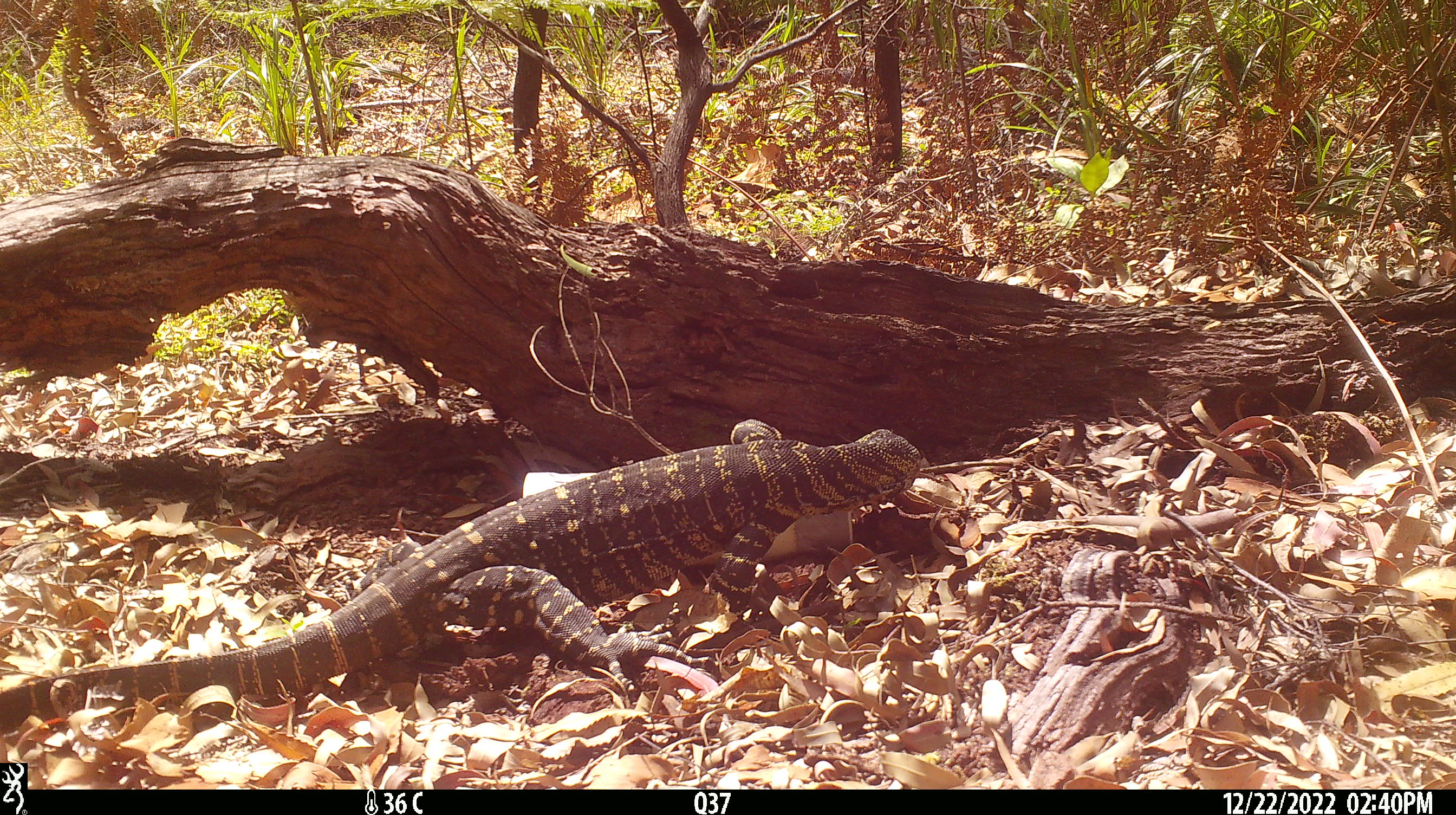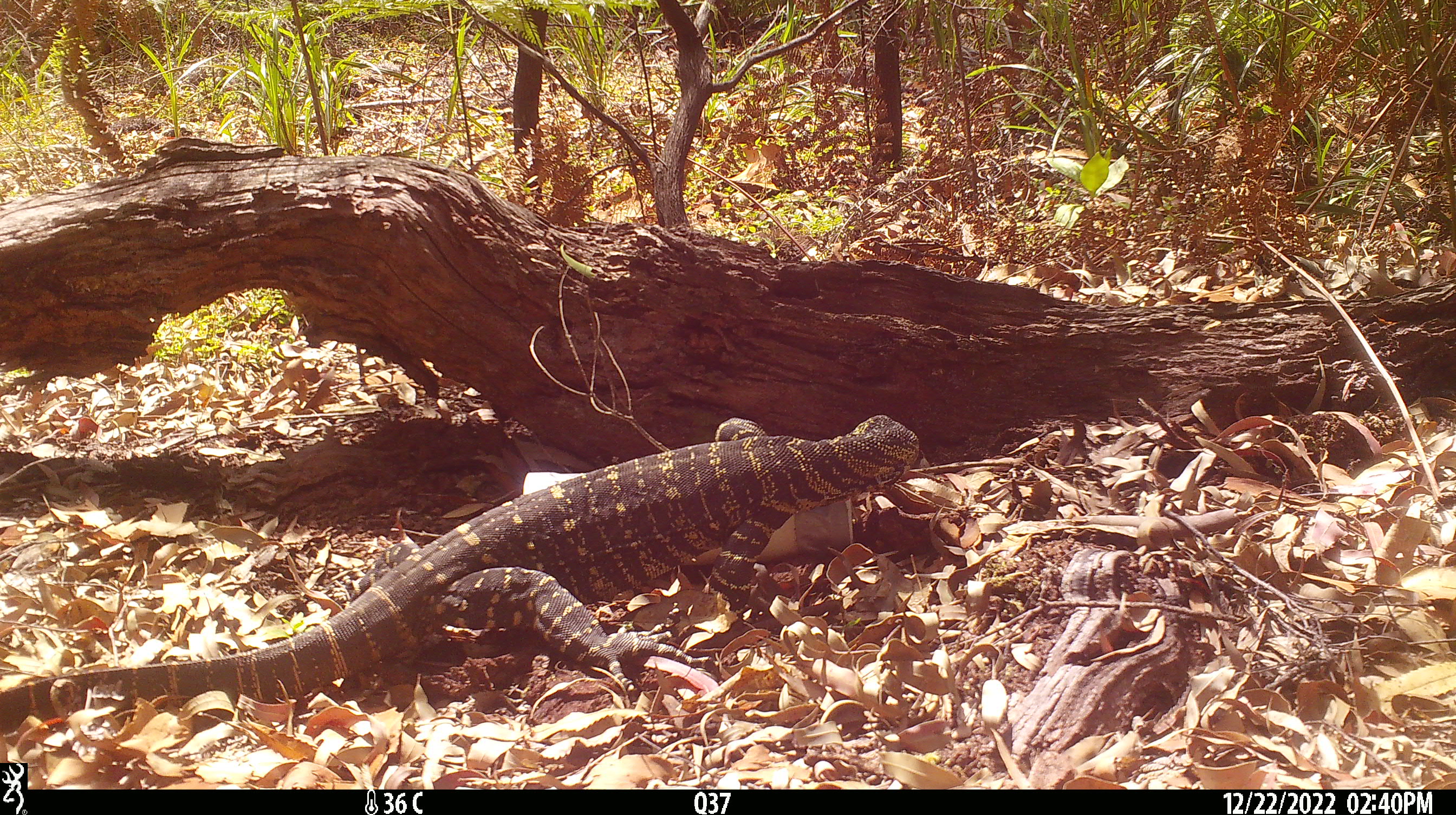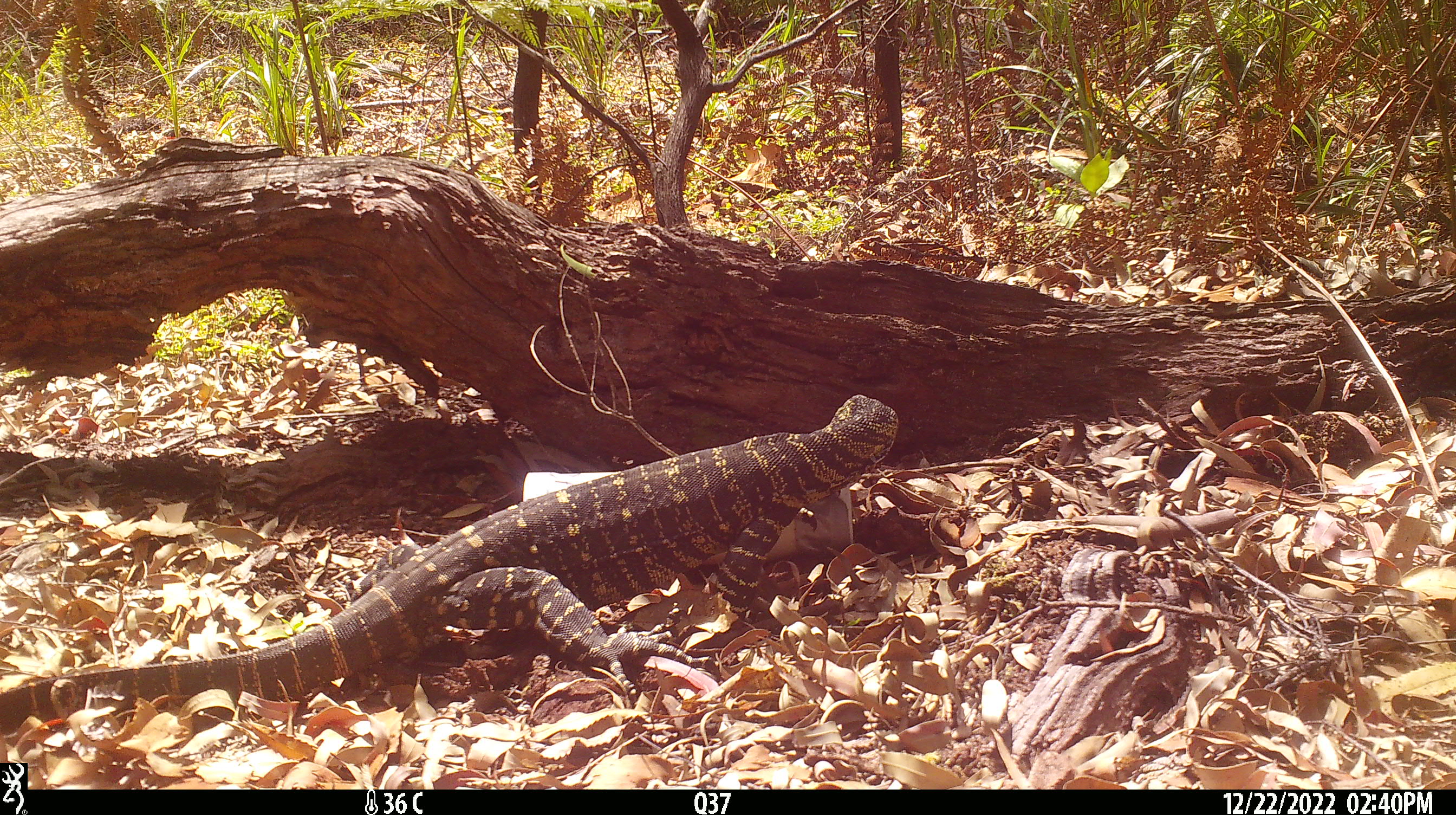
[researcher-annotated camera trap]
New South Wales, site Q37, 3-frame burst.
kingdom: Animalia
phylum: Chordata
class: Reptilia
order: Squamata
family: Varanidae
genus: Varanus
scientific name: Varanus varius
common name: lace monitor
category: goanna